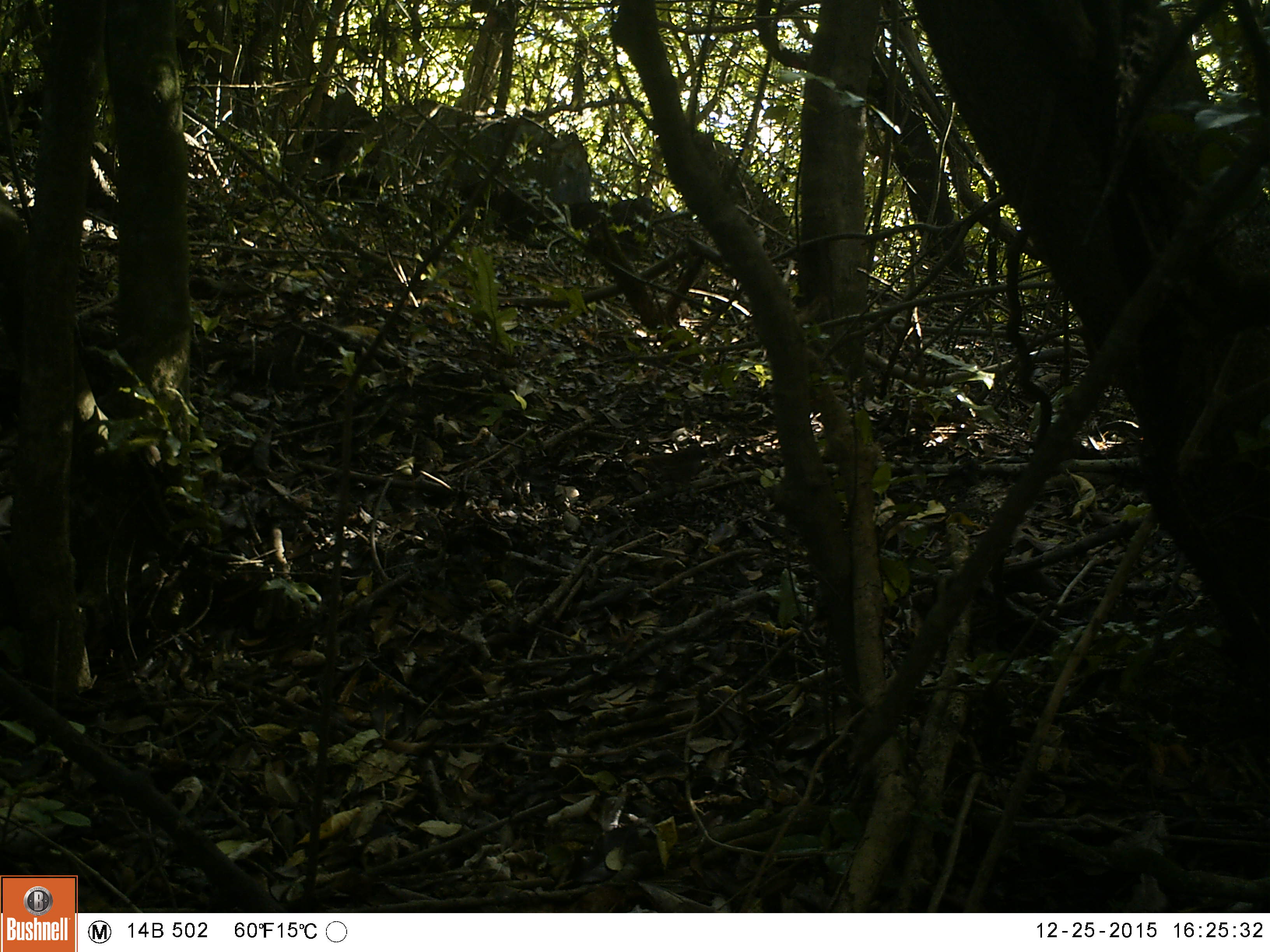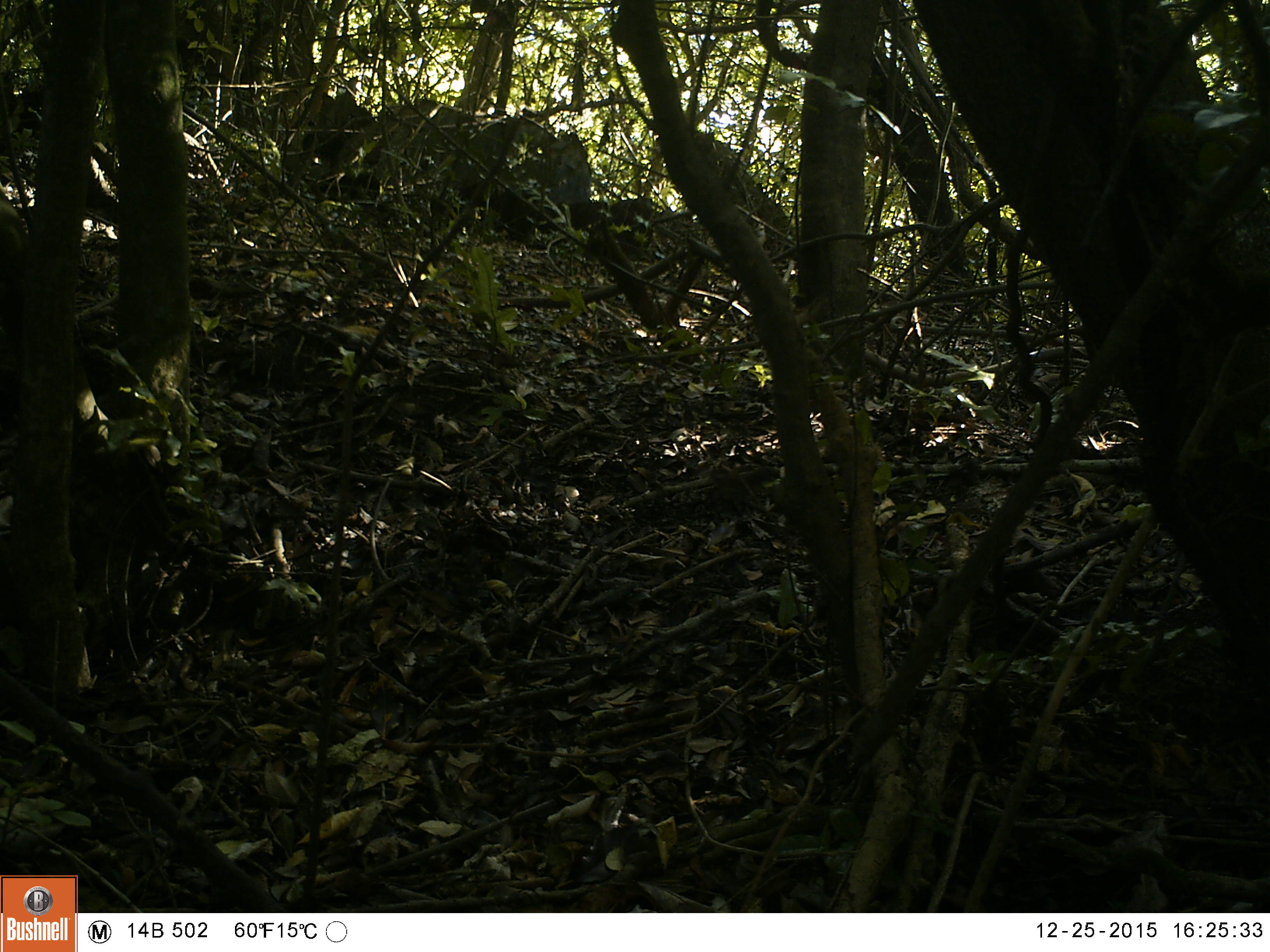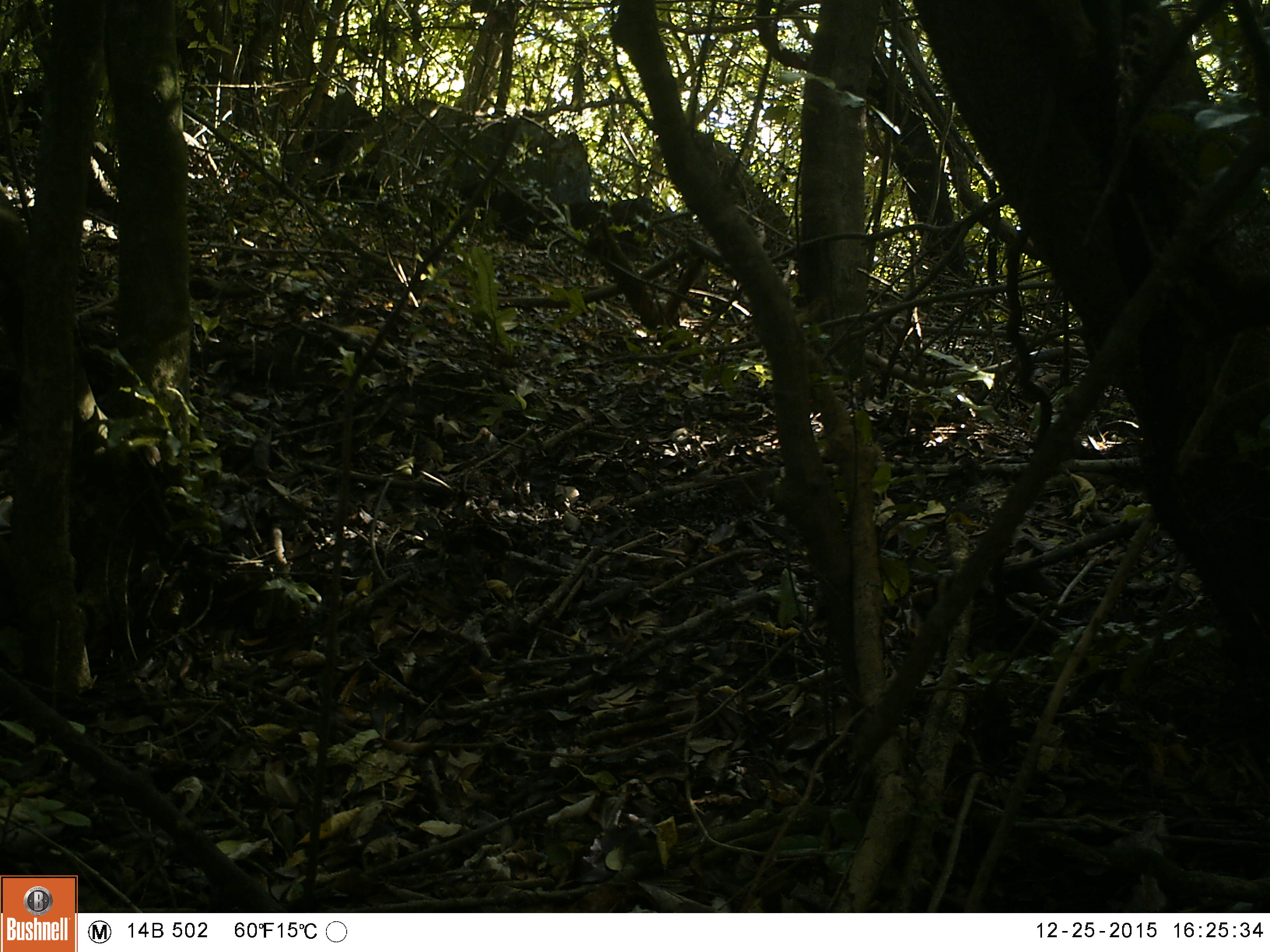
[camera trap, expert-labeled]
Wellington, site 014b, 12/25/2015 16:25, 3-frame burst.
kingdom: Animalia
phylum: Chordata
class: Aves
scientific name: Aves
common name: bird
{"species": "bird (Aves)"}